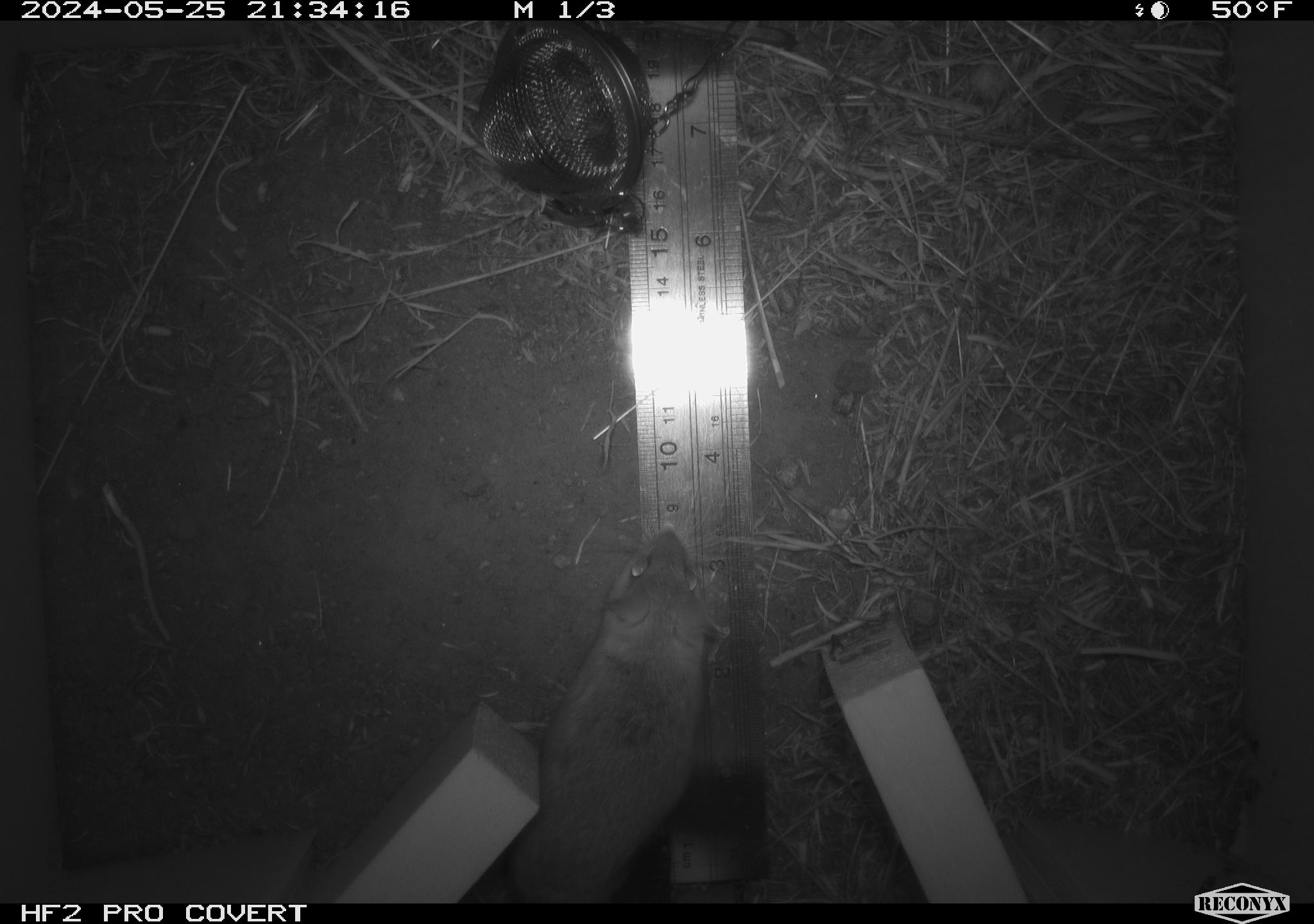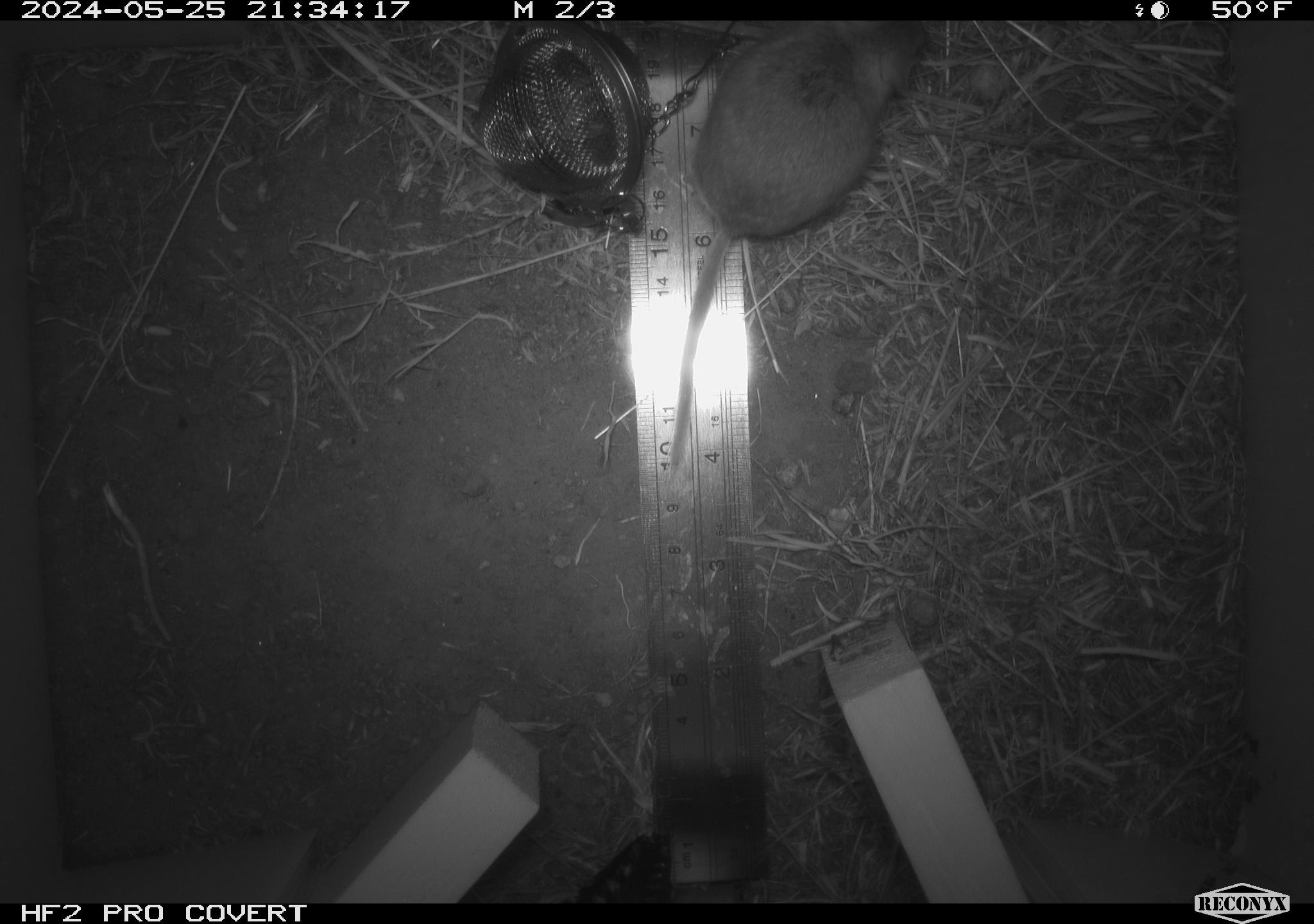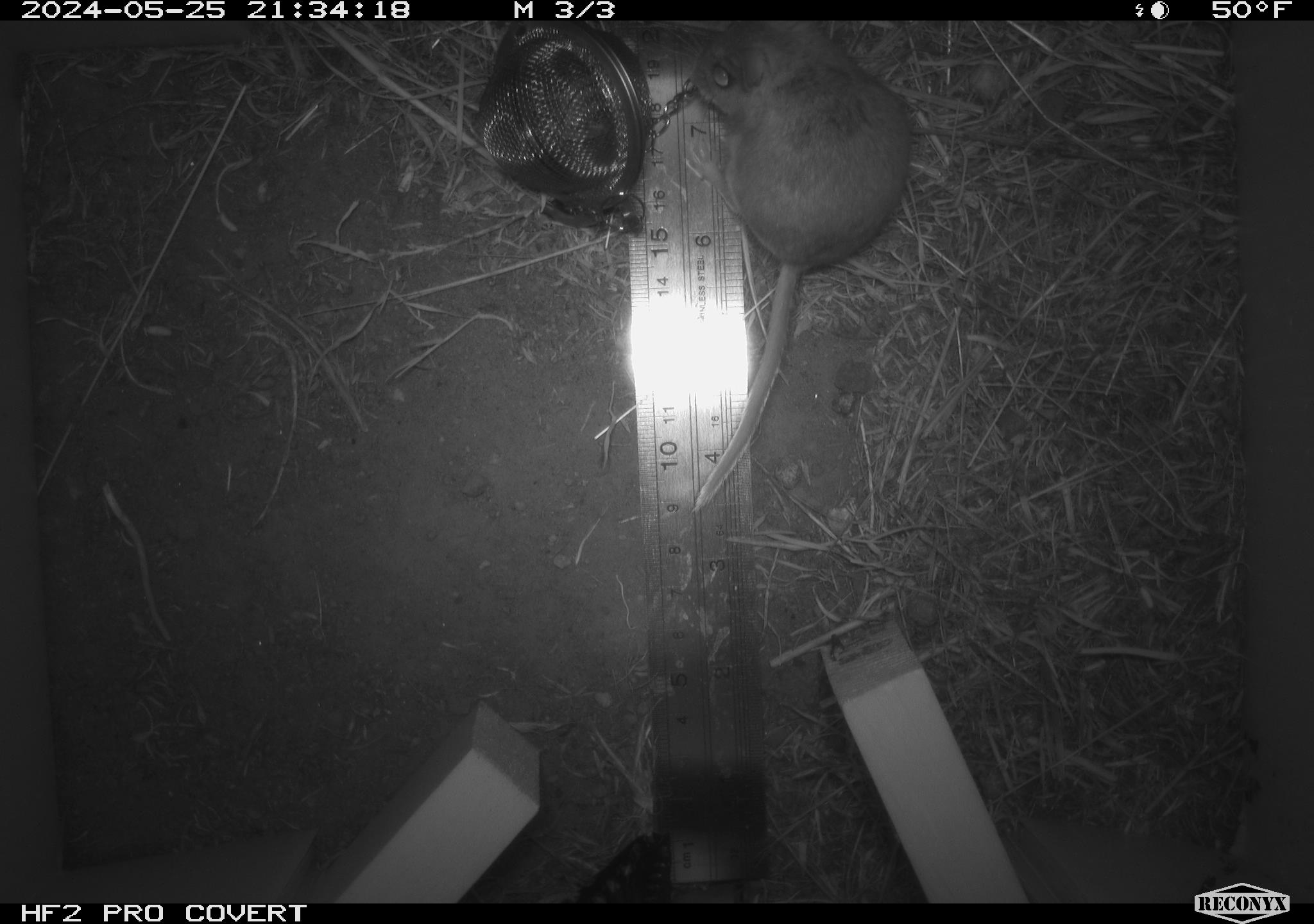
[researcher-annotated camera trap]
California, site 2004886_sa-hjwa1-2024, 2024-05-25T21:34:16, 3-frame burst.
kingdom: Animalia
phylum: Chordata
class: Mammalia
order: Rodentia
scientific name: Rodentia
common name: rodent